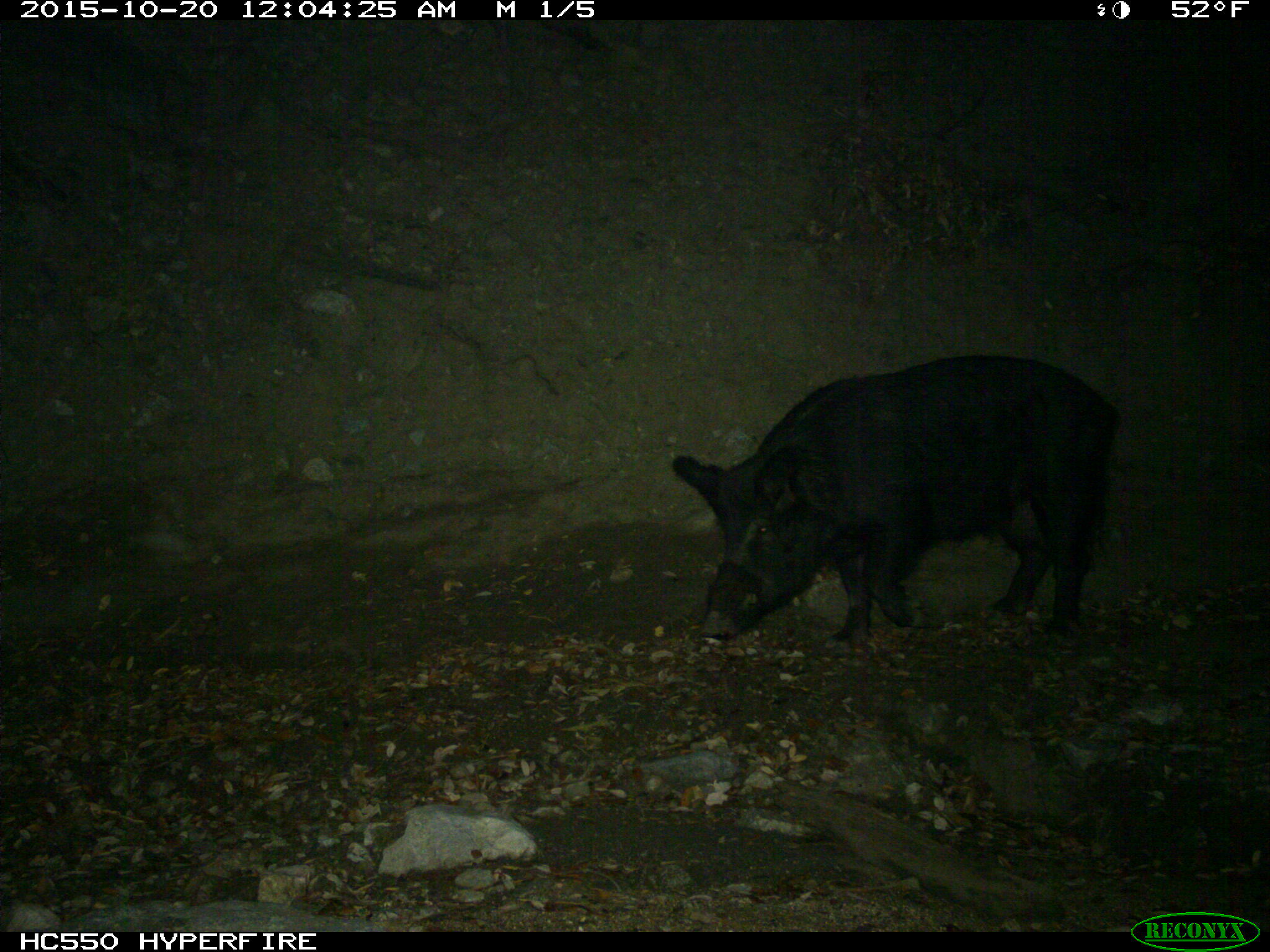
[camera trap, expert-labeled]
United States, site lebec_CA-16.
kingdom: Animalia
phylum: Chordata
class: Mammalia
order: Artiodactyla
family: Suidae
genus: Sus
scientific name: Sus scrofa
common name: wild boar